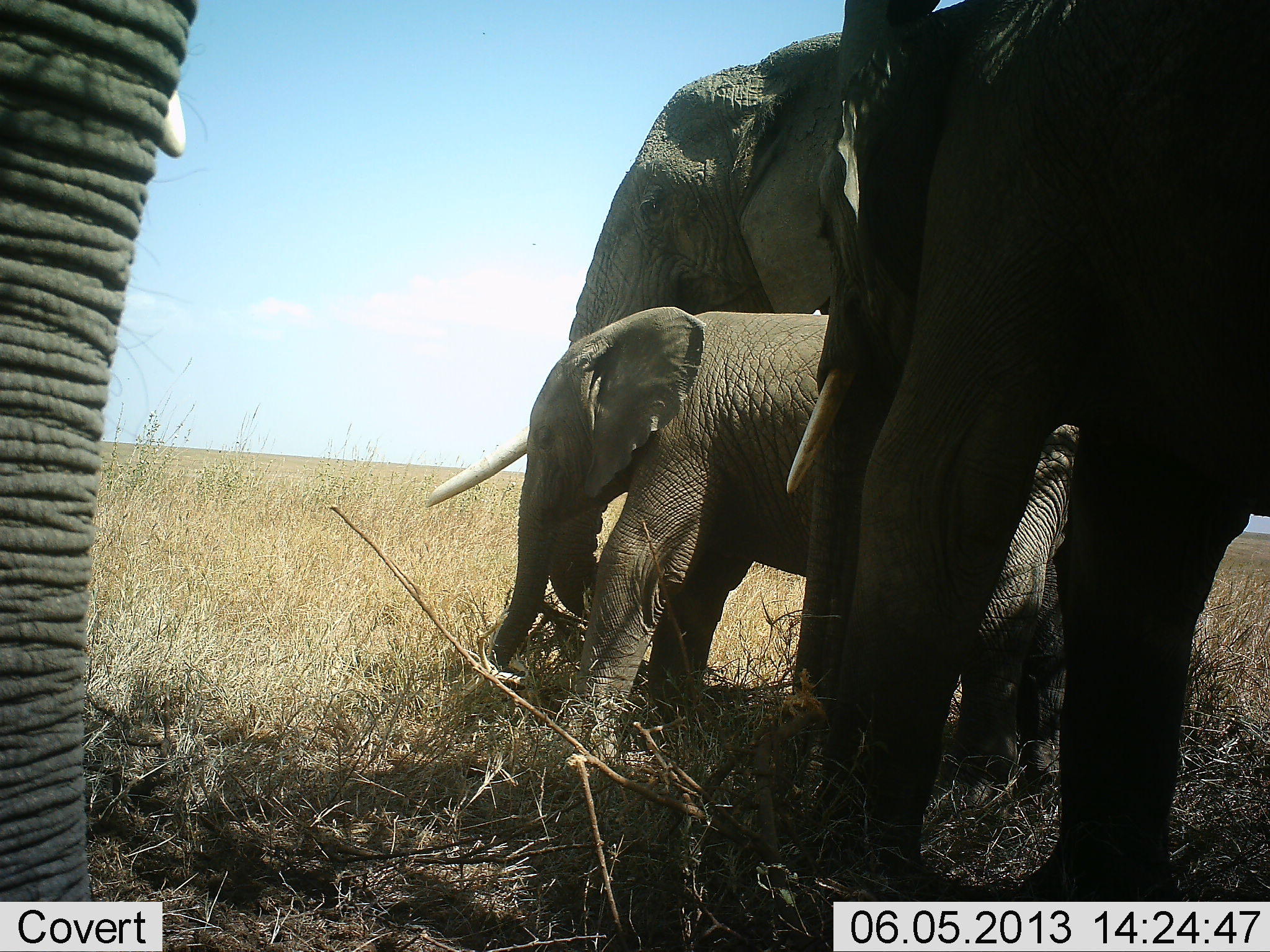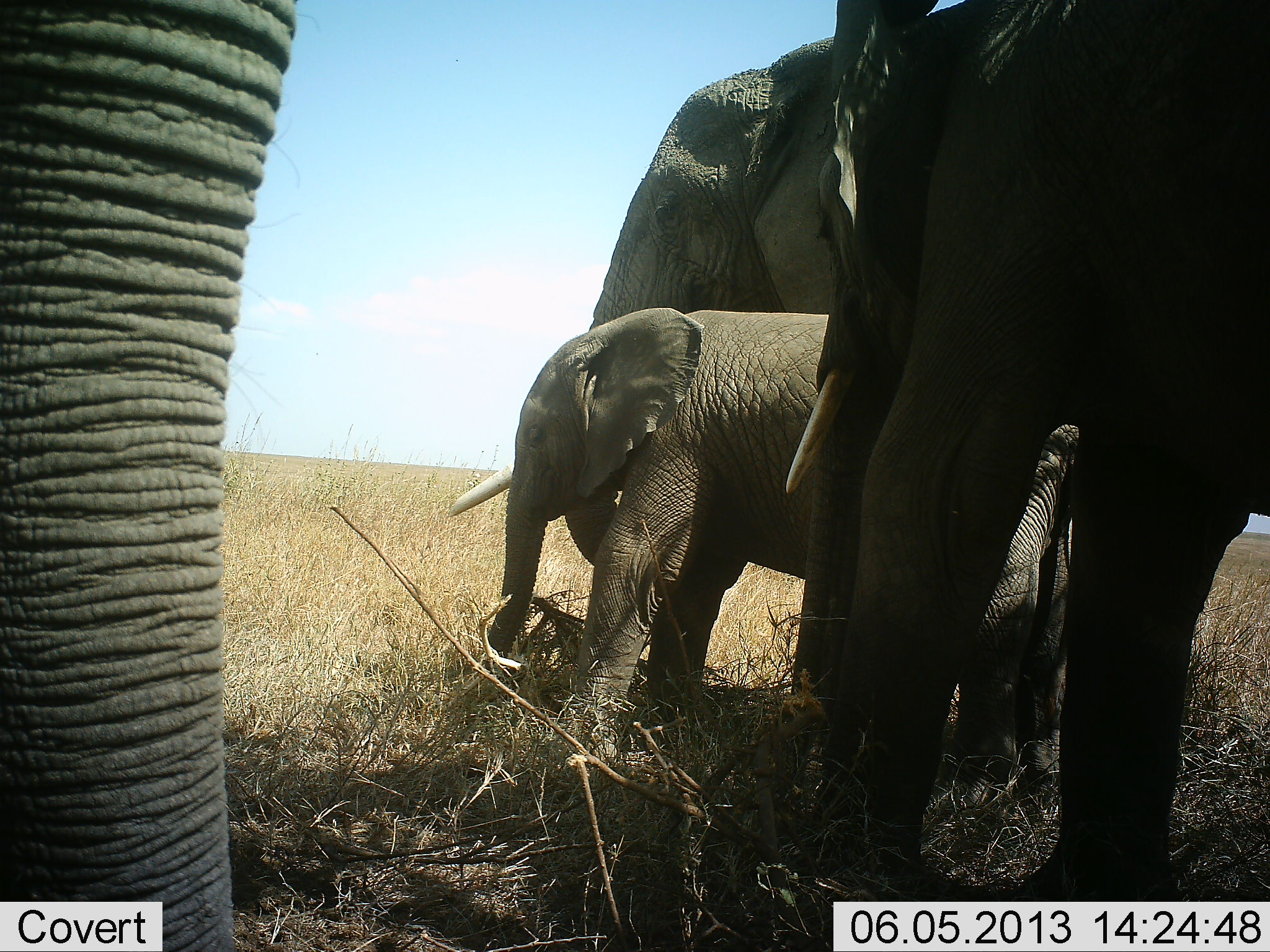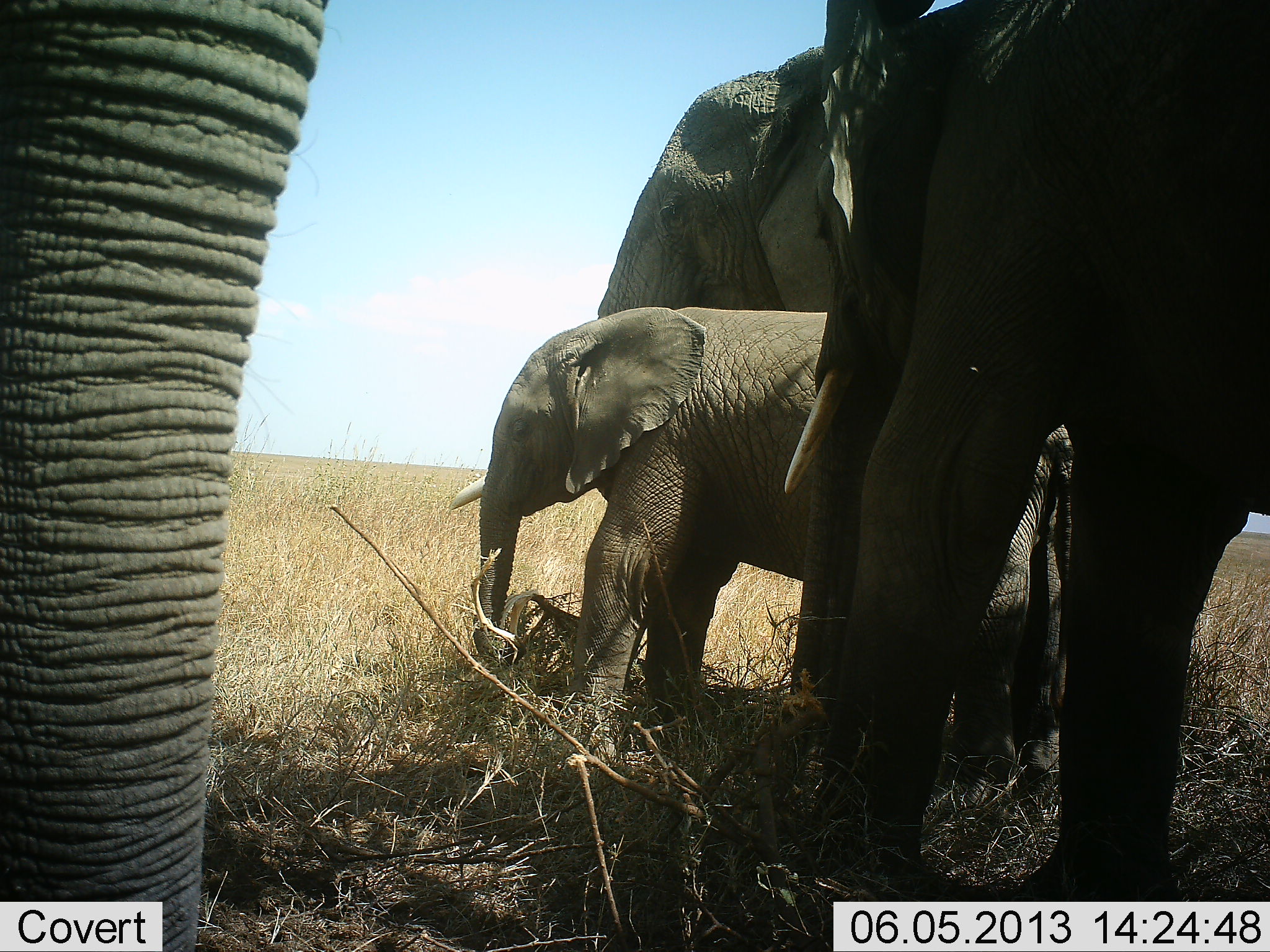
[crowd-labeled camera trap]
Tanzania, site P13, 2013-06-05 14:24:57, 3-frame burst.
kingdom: Animalia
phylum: Chordata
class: Mammalia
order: Proboscidea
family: Elephantidae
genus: Loxodonta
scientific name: Loxodonta africana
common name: african bush elephant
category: elephant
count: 4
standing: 94%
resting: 6%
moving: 6%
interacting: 6%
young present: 88%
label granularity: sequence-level